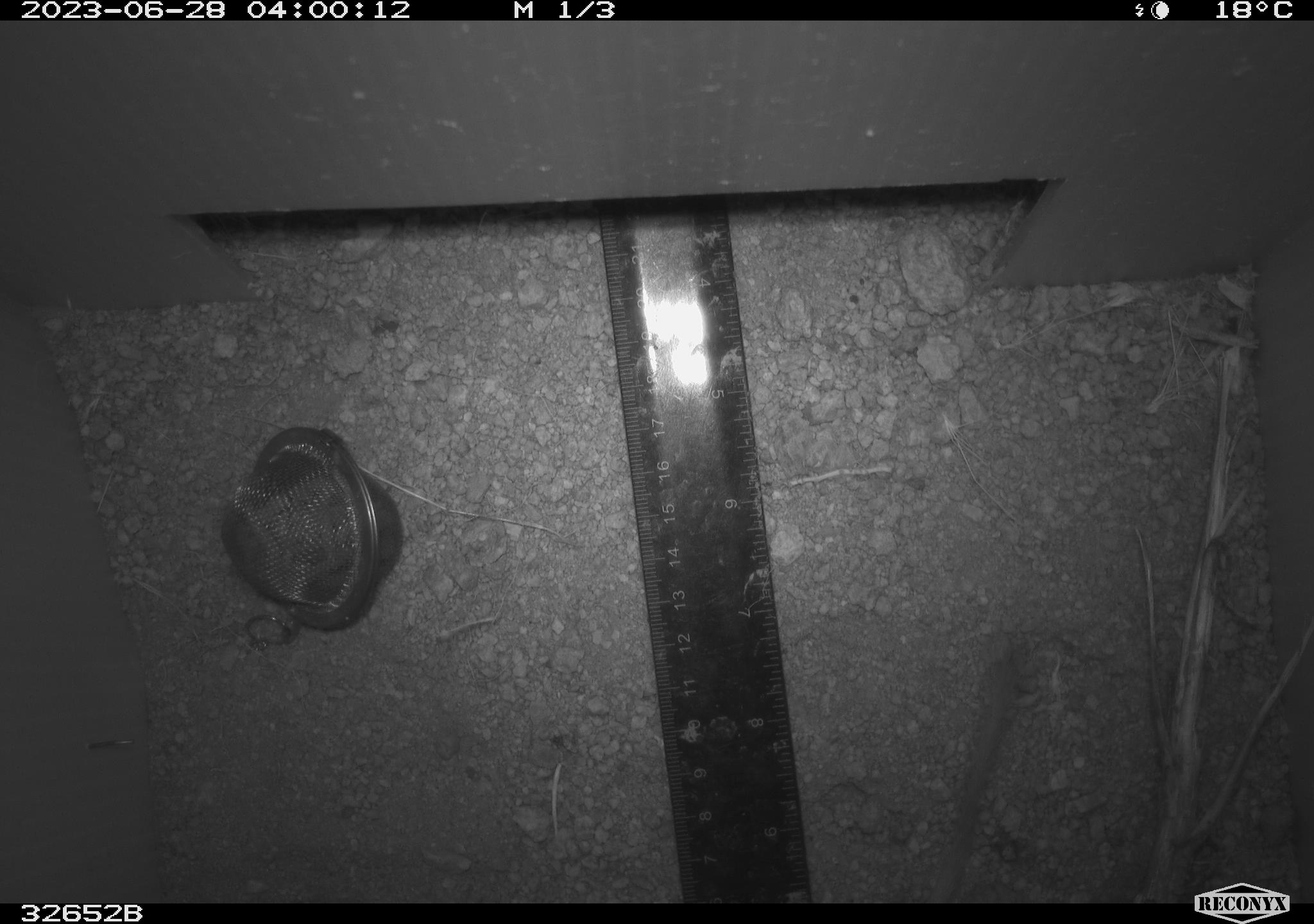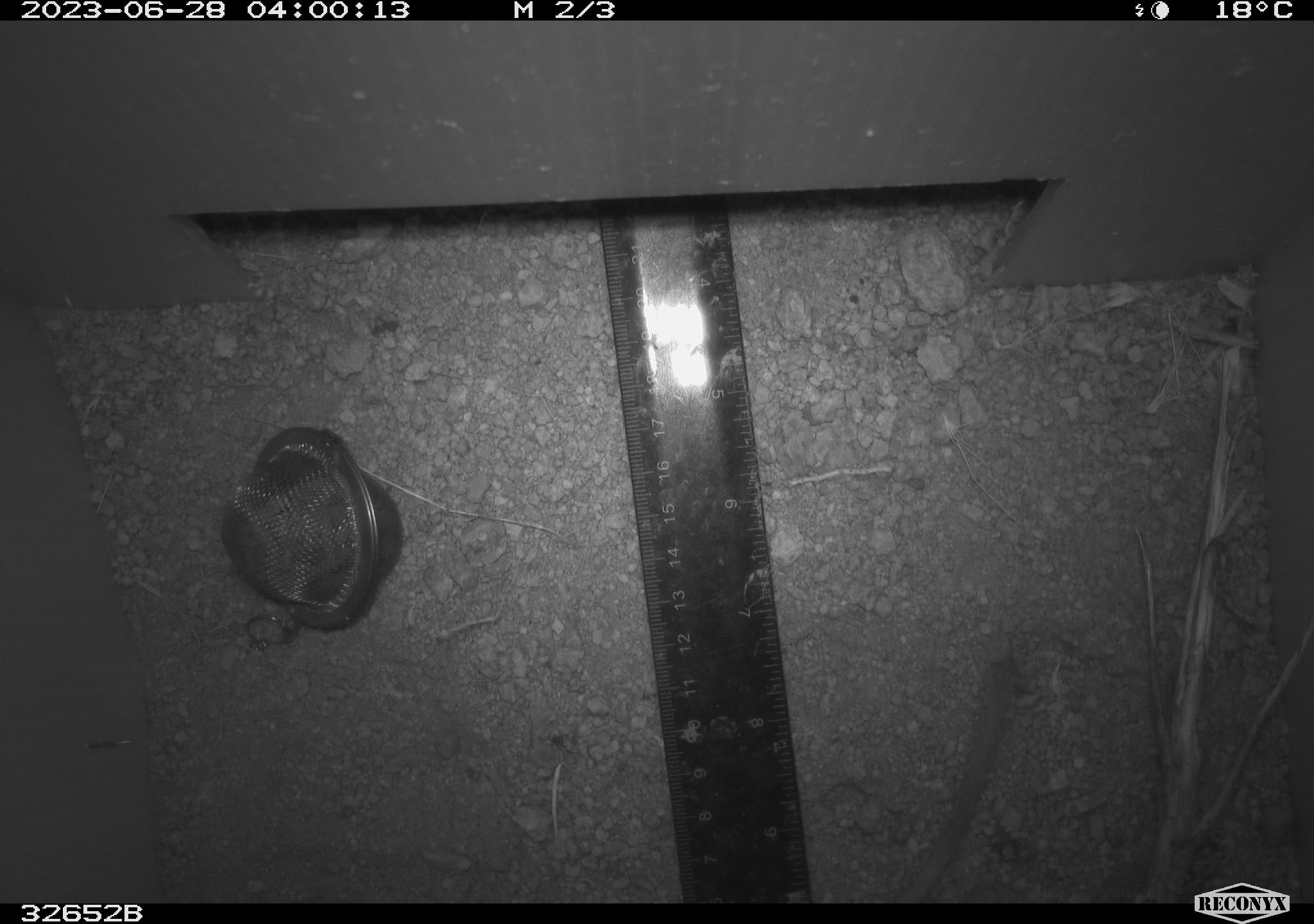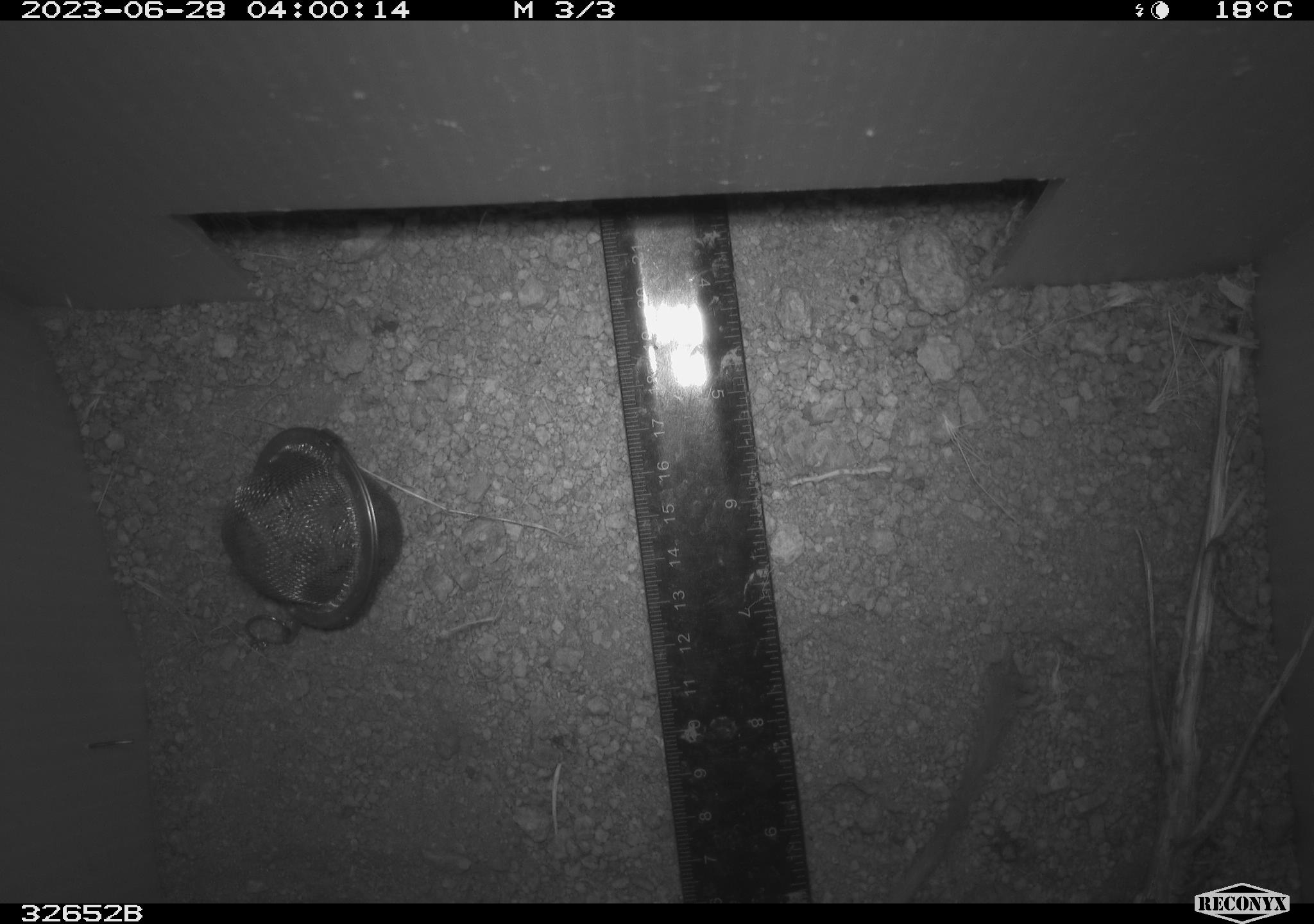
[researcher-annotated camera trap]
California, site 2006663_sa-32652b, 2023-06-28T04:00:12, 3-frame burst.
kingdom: Animalia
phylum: Chordata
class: Mammalia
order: Rodentia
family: Heteromyidae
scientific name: Heteromyidae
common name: kangaroo rats and pocket mice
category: heteromyidae family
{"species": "heteromyidae family (kangaroo rats and pocket mice) (Heteromyidae)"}